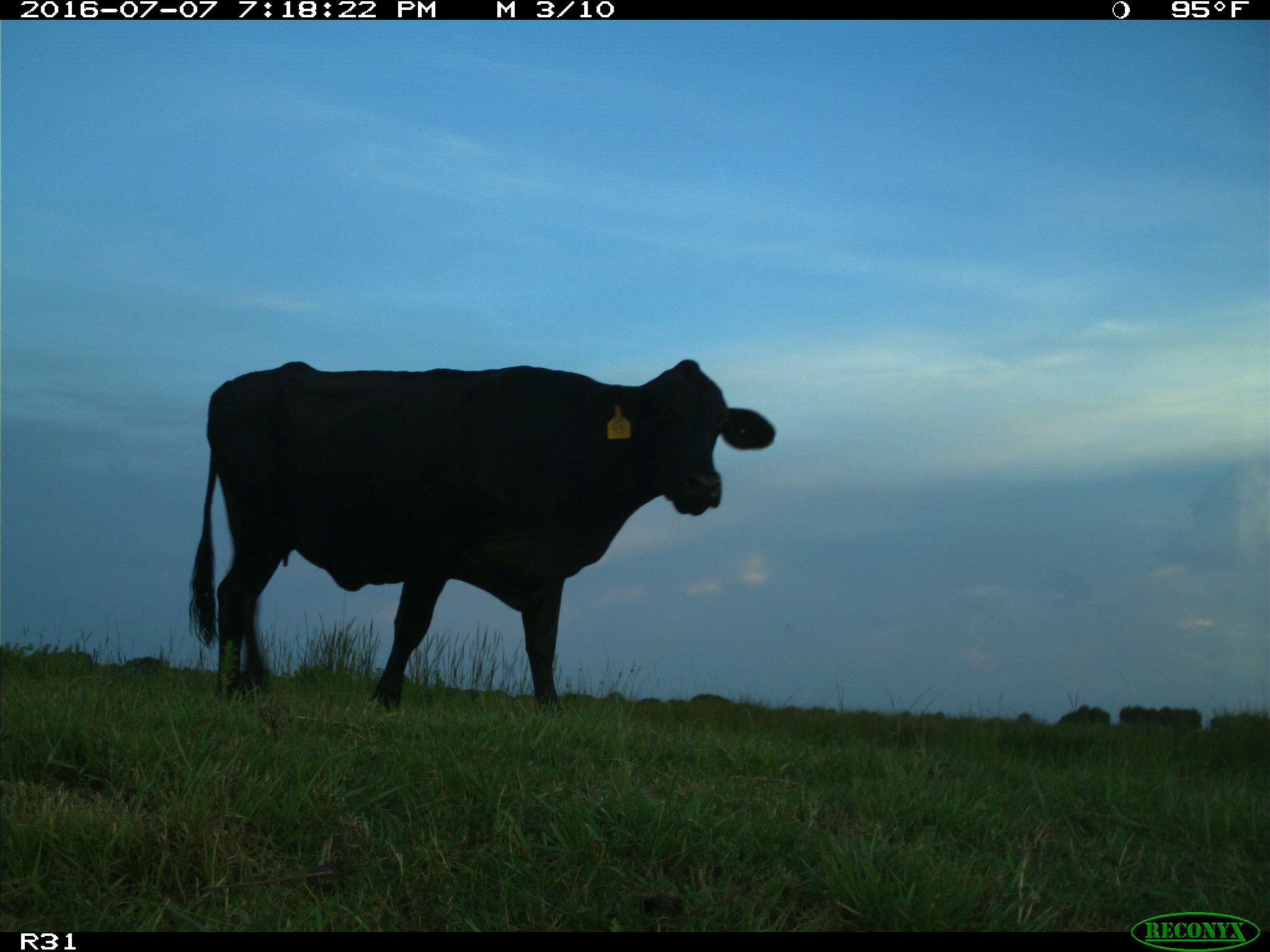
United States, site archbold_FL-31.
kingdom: Animalia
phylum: Chordata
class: Mammalia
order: Artiodactyla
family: Bovidae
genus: Bos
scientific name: Bos taurus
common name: domestic cow